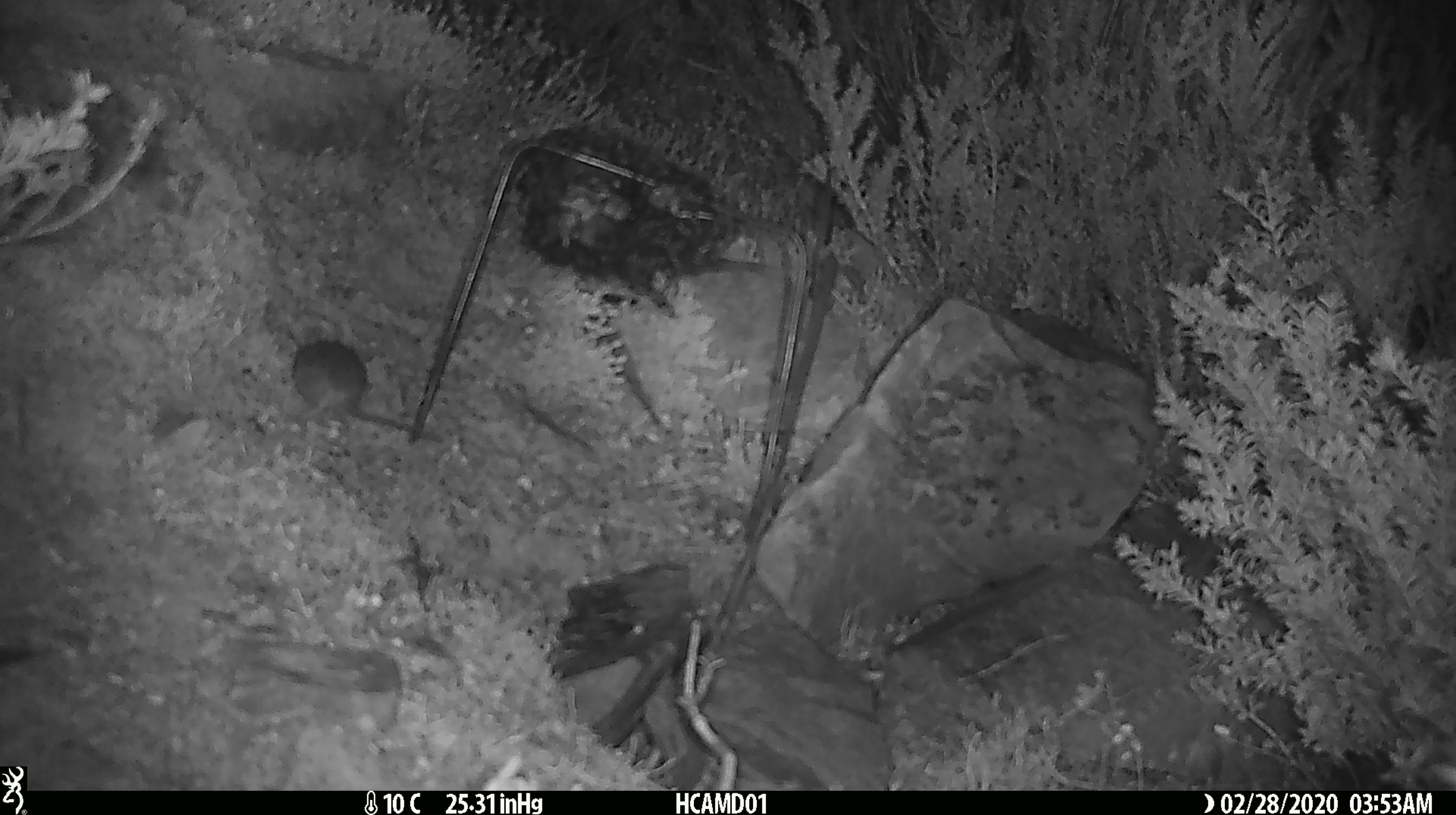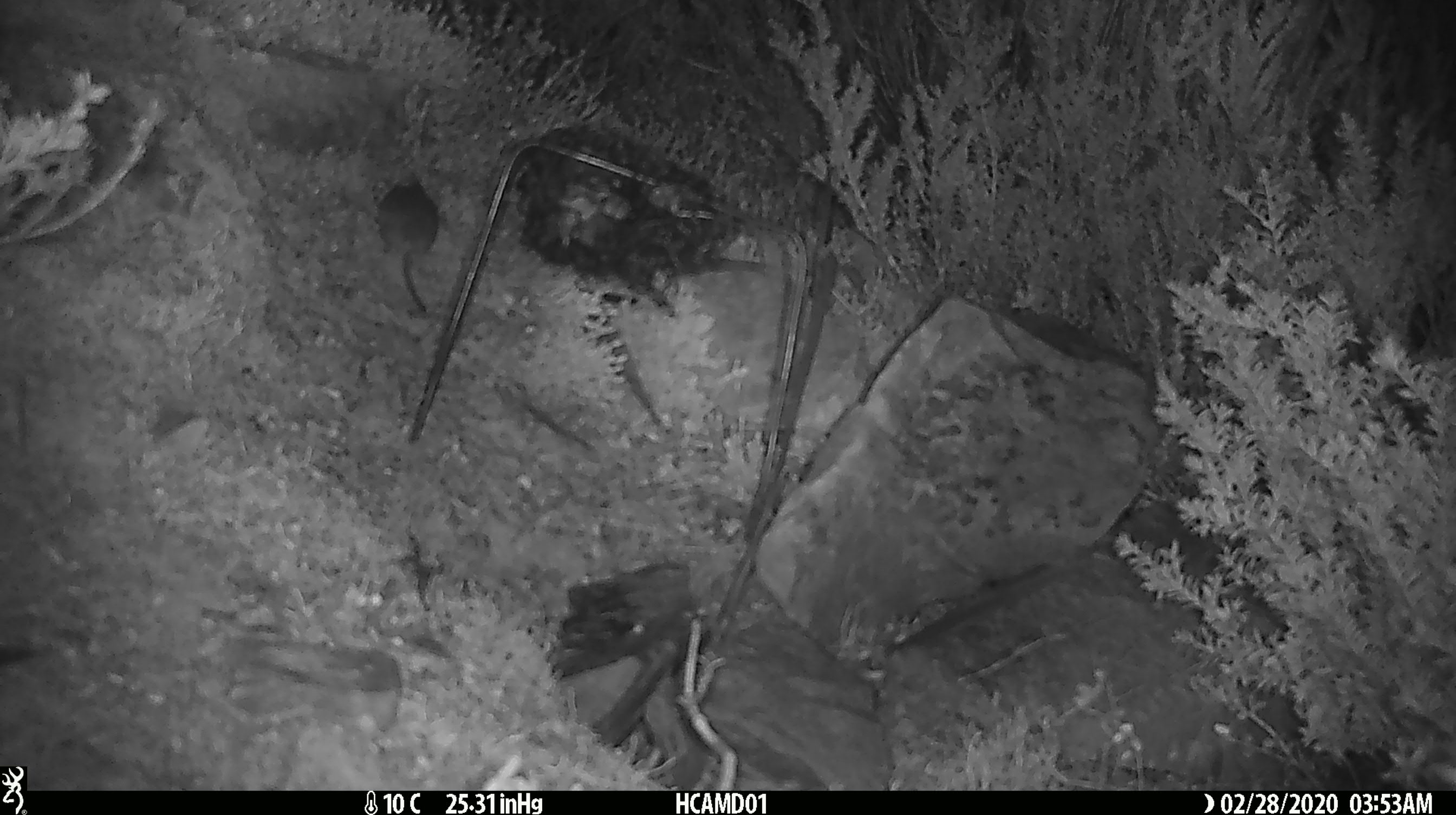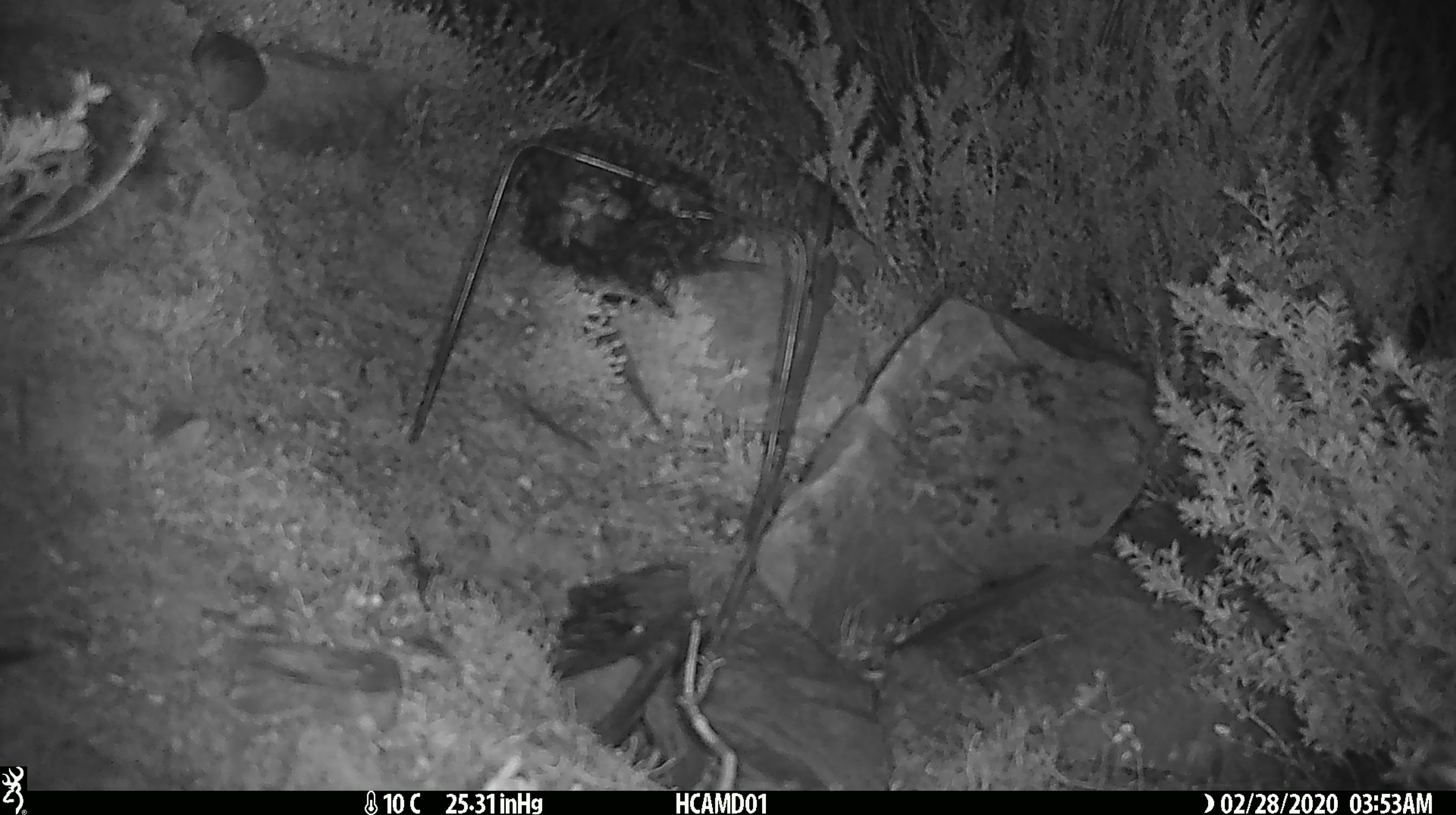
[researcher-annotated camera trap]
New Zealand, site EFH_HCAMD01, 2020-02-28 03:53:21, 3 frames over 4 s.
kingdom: Animalia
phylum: Chordata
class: Mammalia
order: Rodentia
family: Muridae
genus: Mus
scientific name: Mus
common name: mouse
Mouse (Mus).